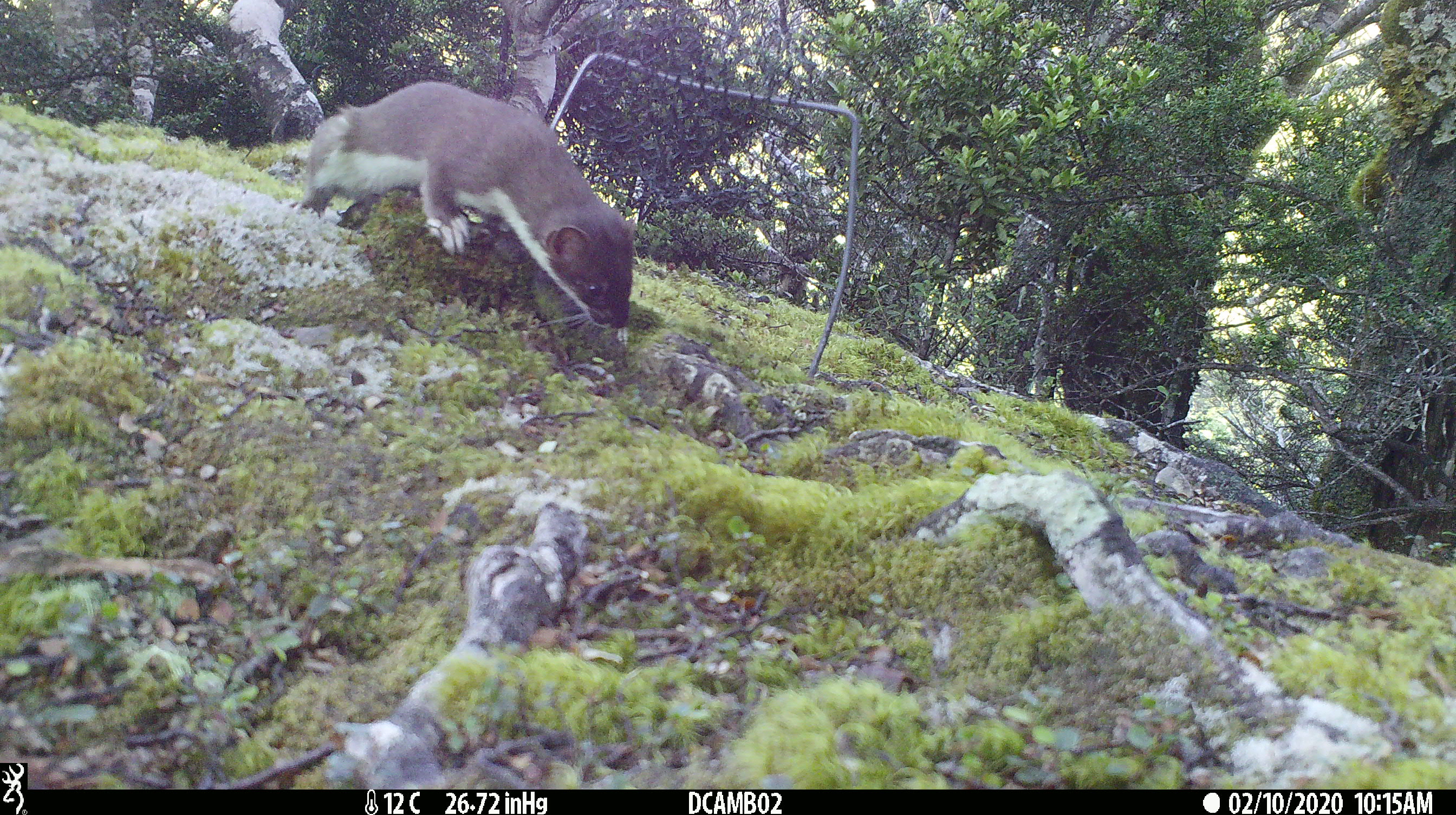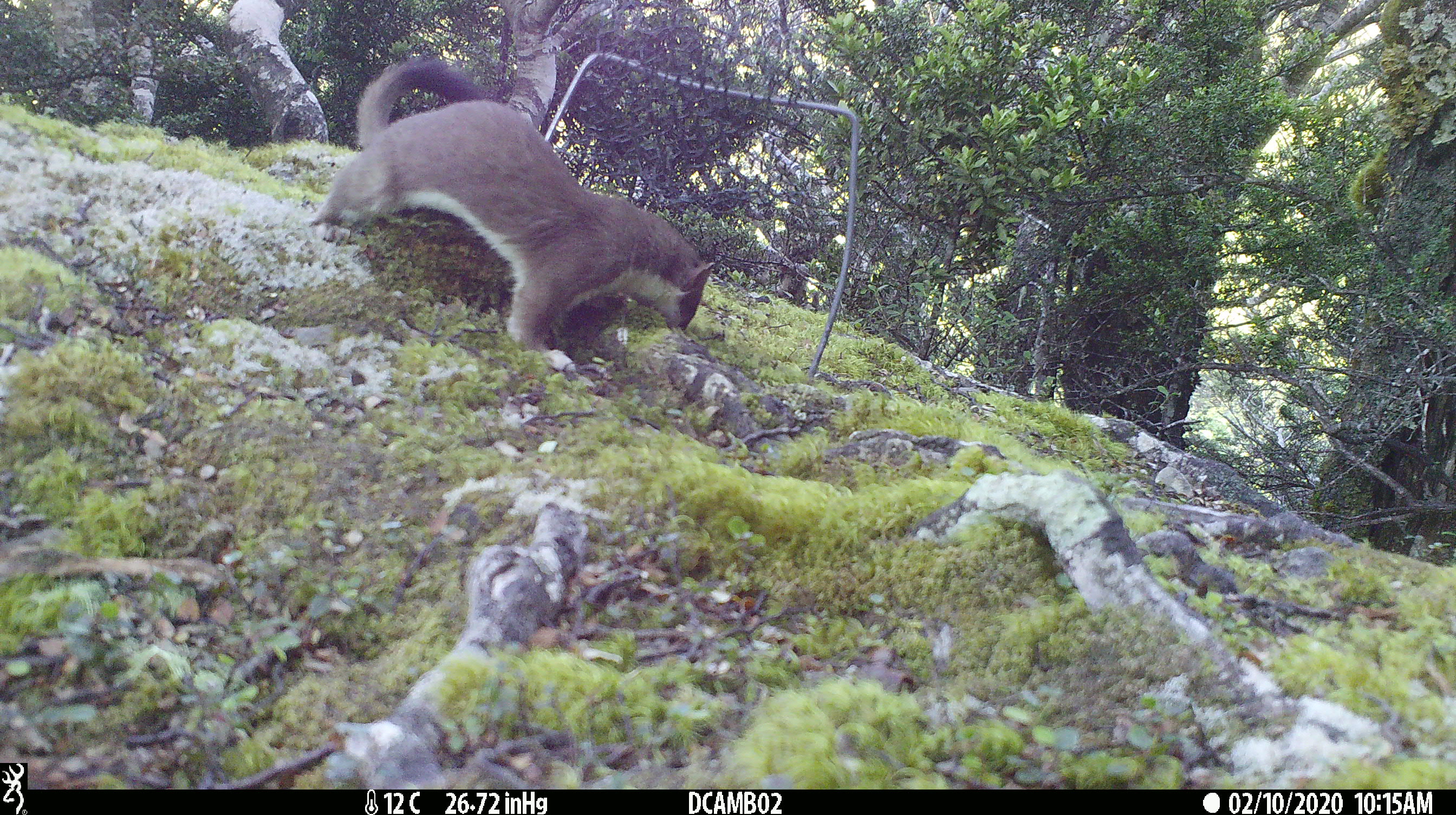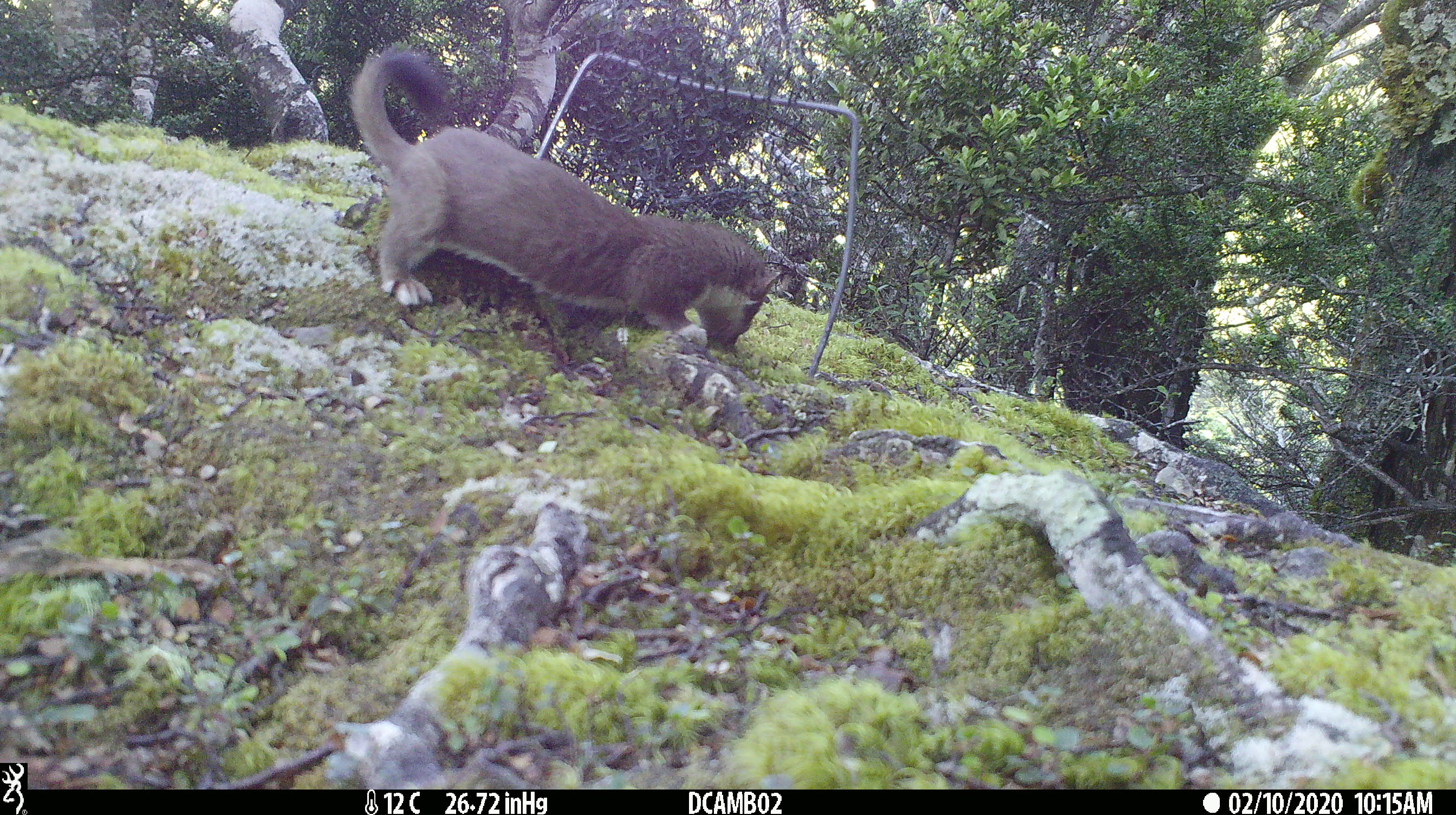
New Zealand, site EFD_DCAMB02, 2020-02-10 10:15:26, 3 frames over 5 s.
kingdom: Animalia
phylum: Chordata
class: Mammalia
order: Carnivora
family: Mustelidae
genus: Mustela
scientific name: Mustela erminea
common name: stoat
Stoat (Mustela erminea).